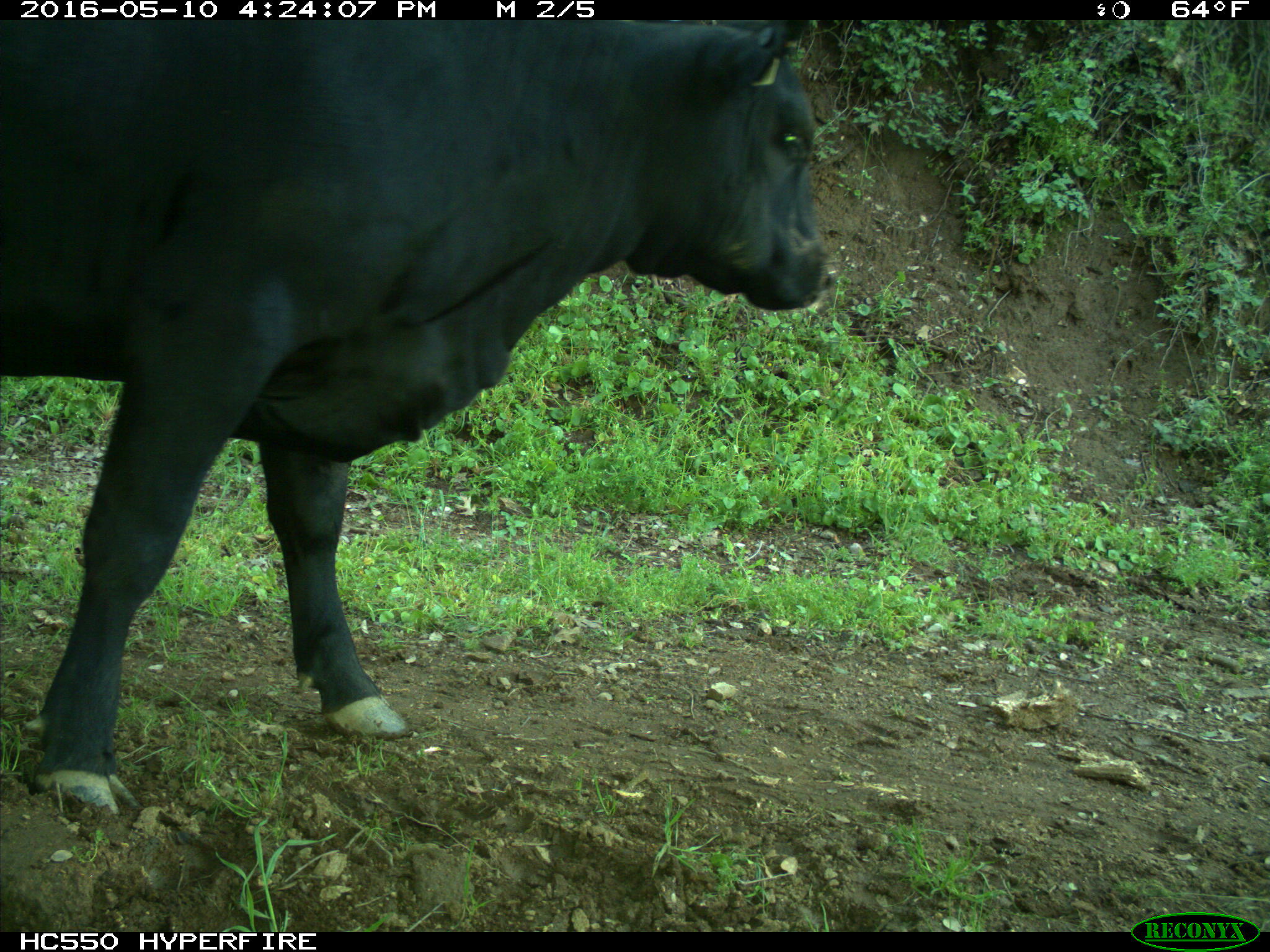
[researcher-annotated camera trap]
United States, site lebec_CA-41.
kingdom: Animalia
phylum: Chordata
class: Mammalia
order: Artiodactyla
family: Bovidae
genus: Bos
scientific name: Bos taurus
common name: domestic cow